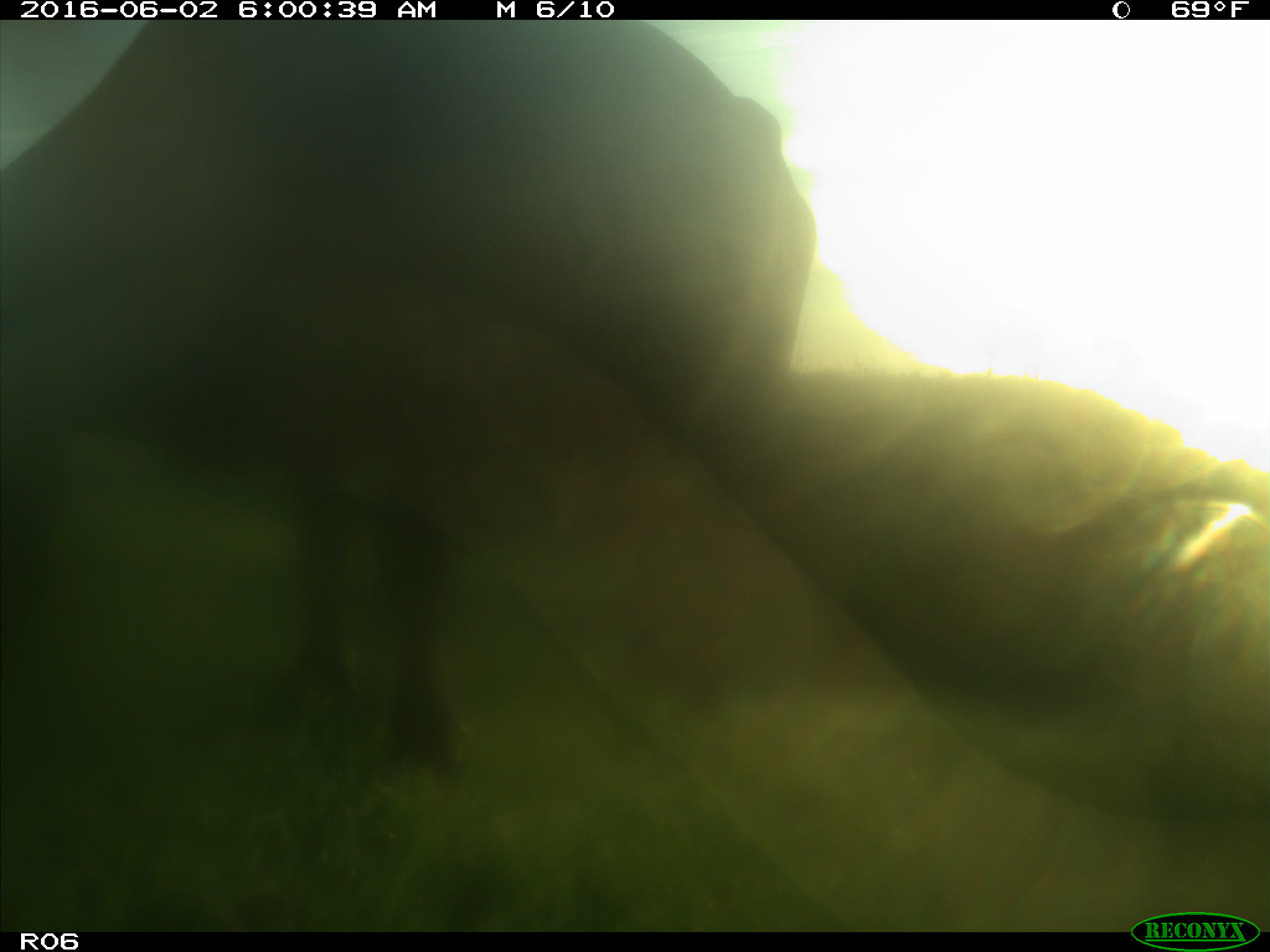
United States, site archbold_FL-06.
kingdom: Animalia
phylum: Chordata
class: Mammalia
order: Artiodactyla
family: Bovidae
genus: Bos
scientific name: Bos taurus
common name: domestic cow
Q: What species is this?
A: Bos taurus (domestic cow).